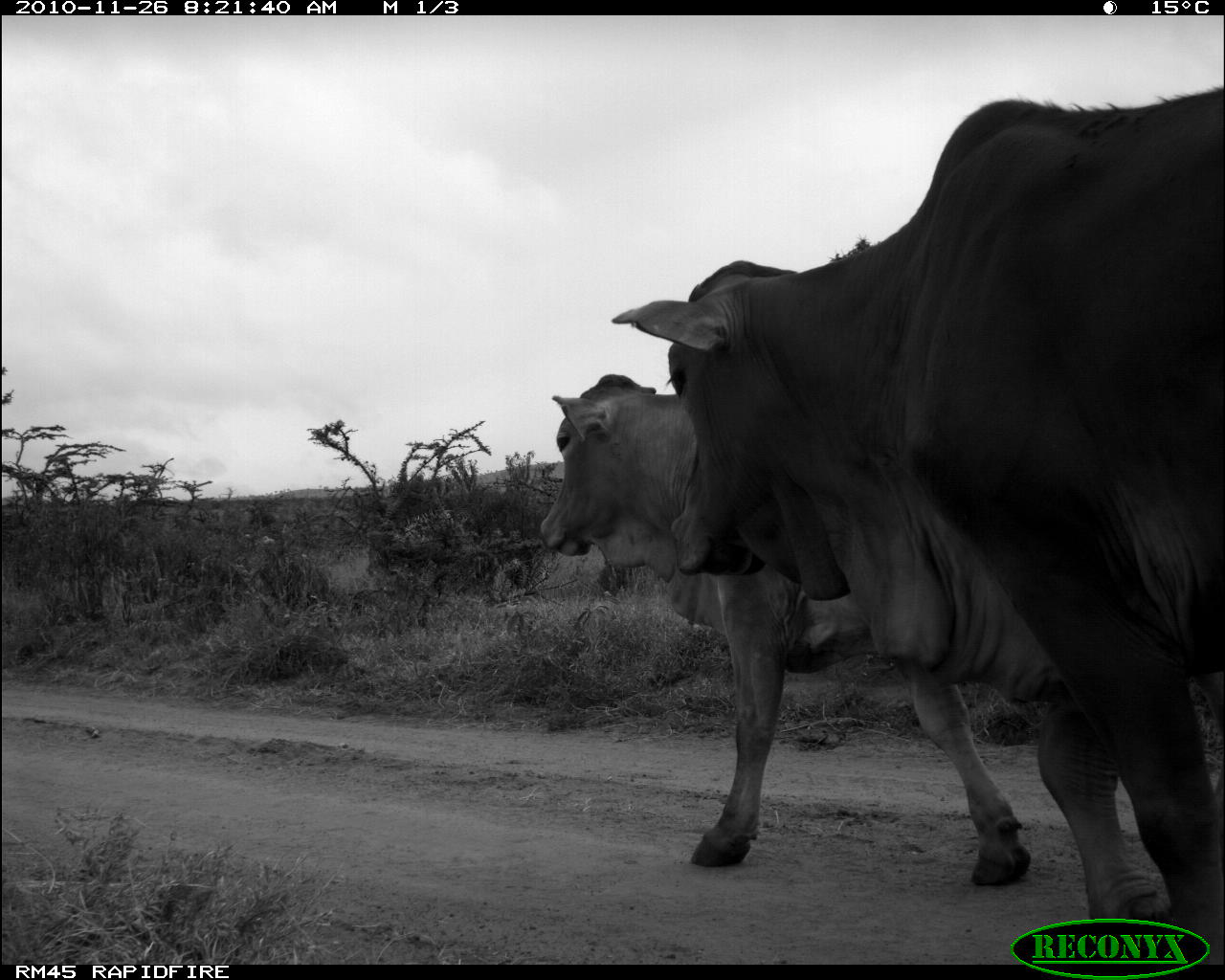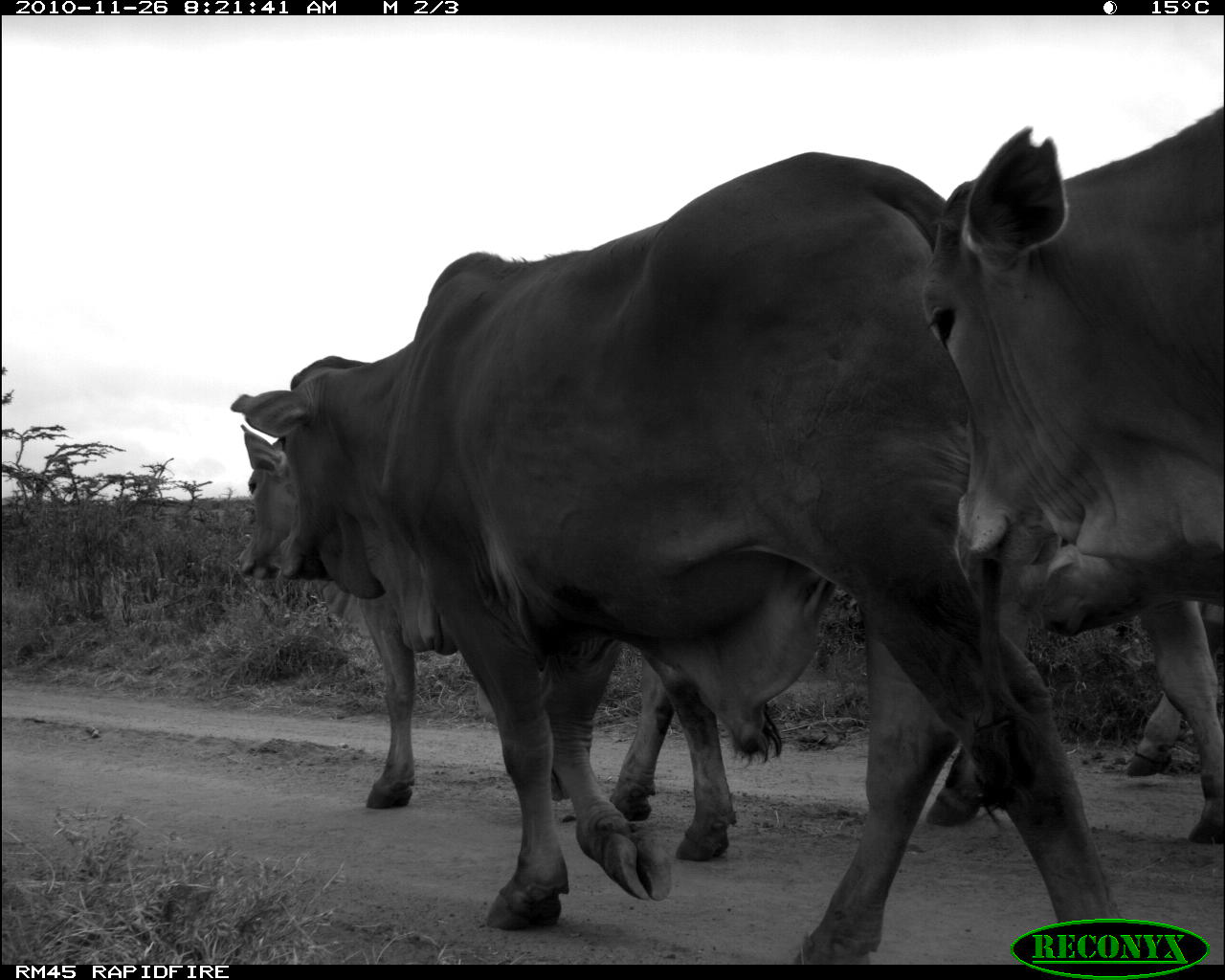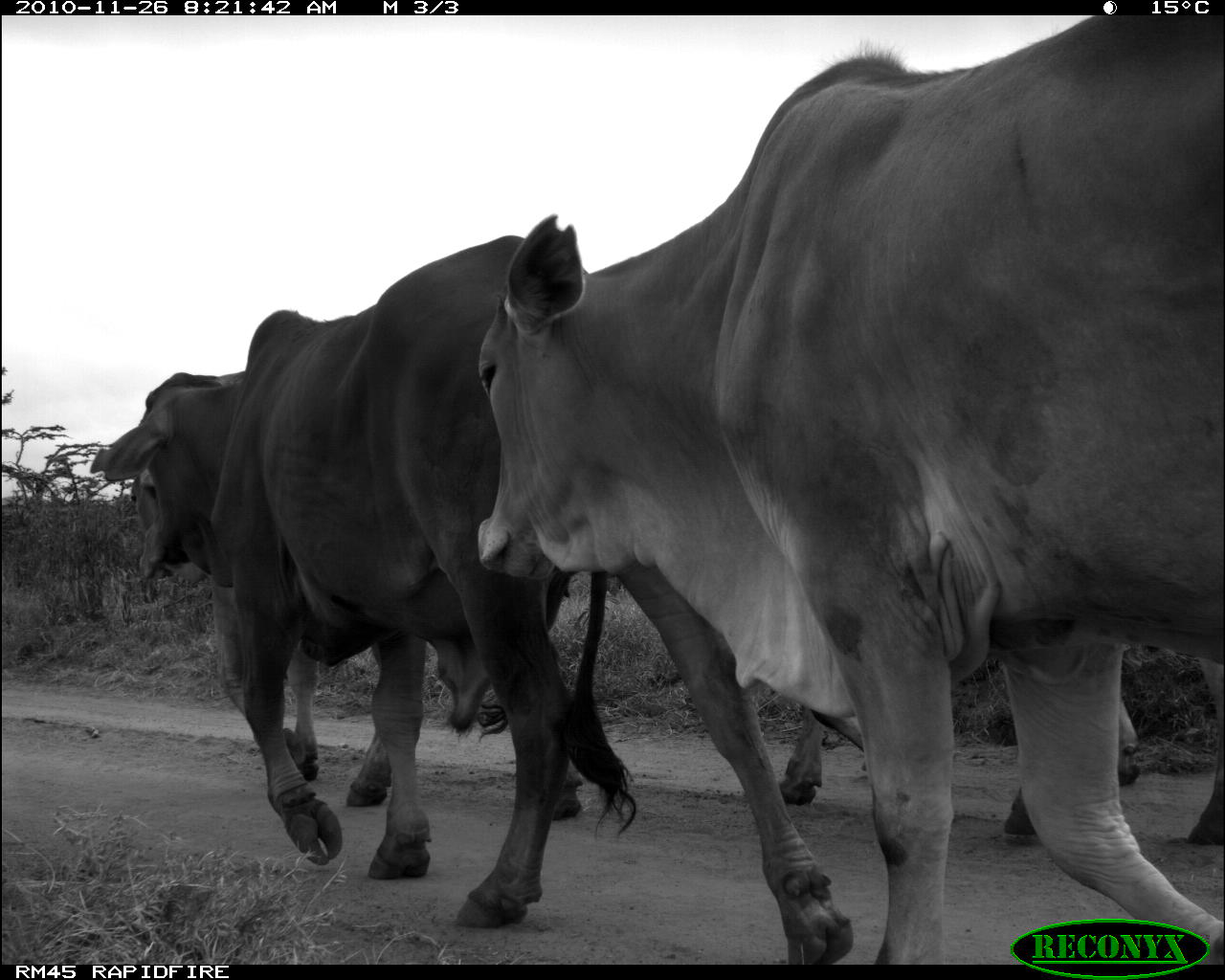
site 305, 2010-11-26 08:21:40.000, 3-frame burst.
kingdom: Animalia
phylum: Chordata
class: Mammalia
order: Artiodactyla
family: Bovidae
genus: Bos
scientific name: Bos taurus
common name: domestic cattle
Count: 2.